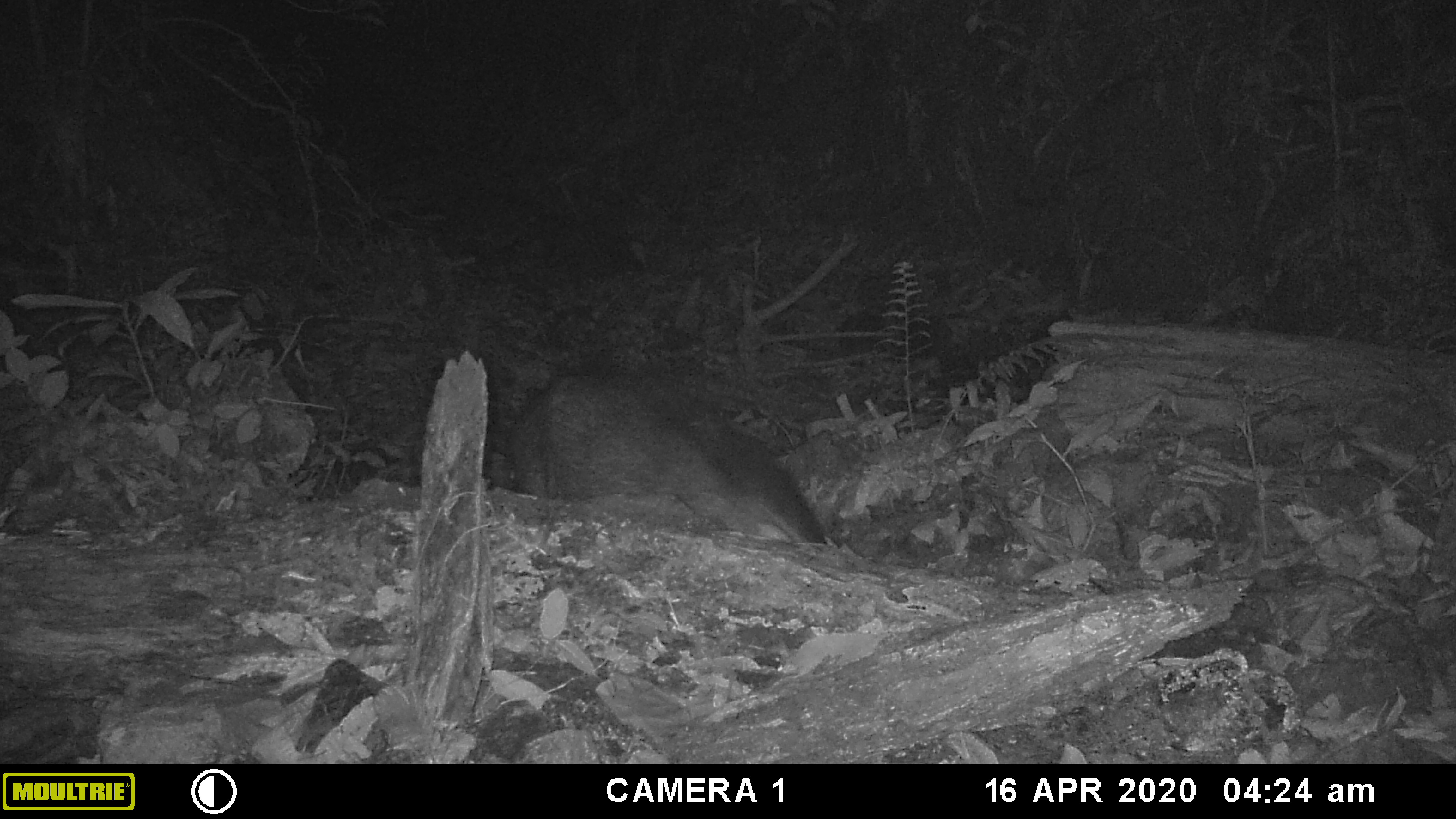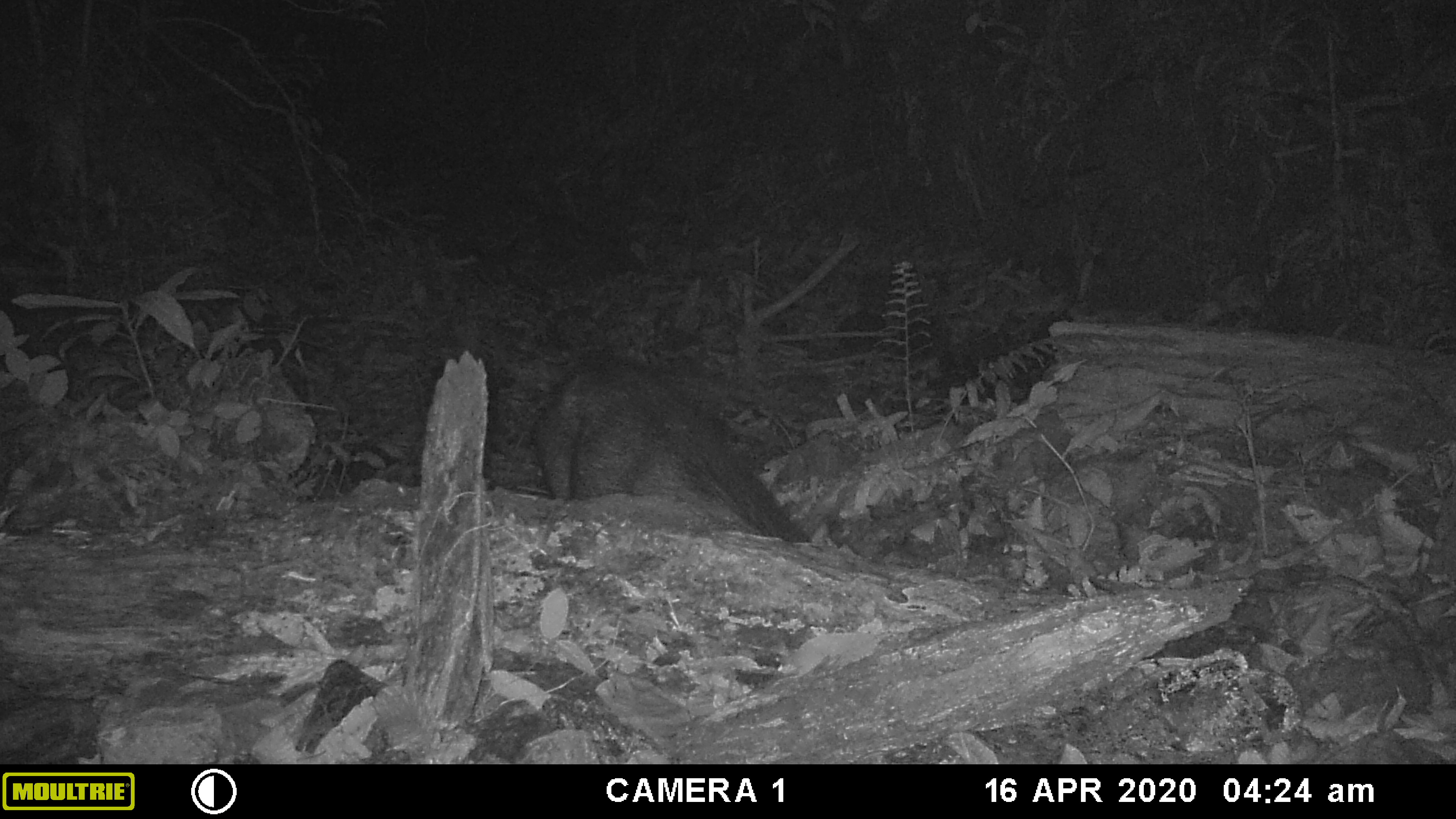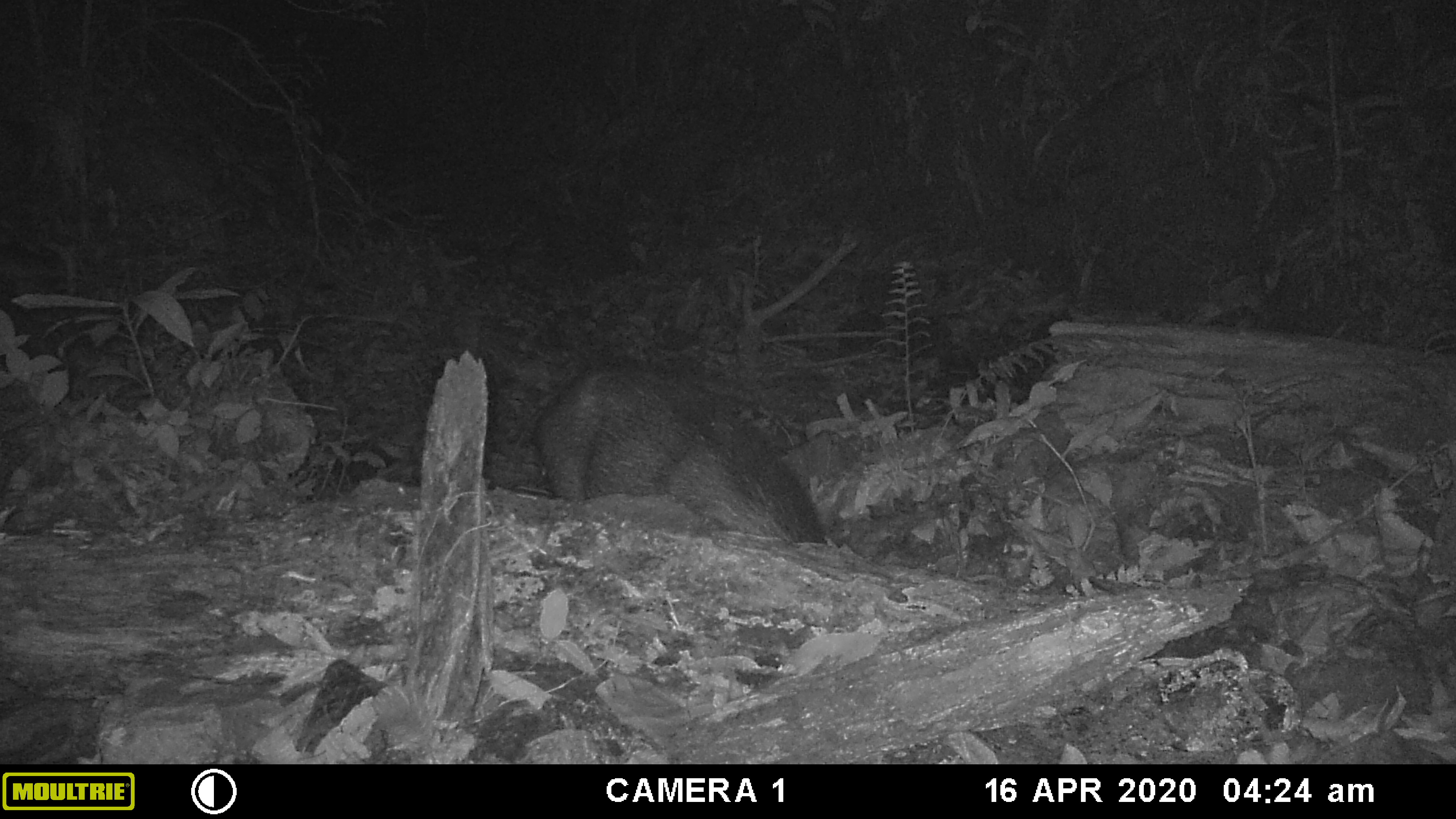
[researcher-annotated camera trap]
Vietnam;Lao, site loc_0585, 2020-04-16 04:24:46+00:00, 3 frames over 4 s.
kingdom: Animalia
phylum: Chordata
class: Mammalia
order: Artiodactyla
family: Suidae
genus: Sus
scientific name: Sus scrofa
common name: eurasian wild pig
Eurasian wild pig (Sus scrofa). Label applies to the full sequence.